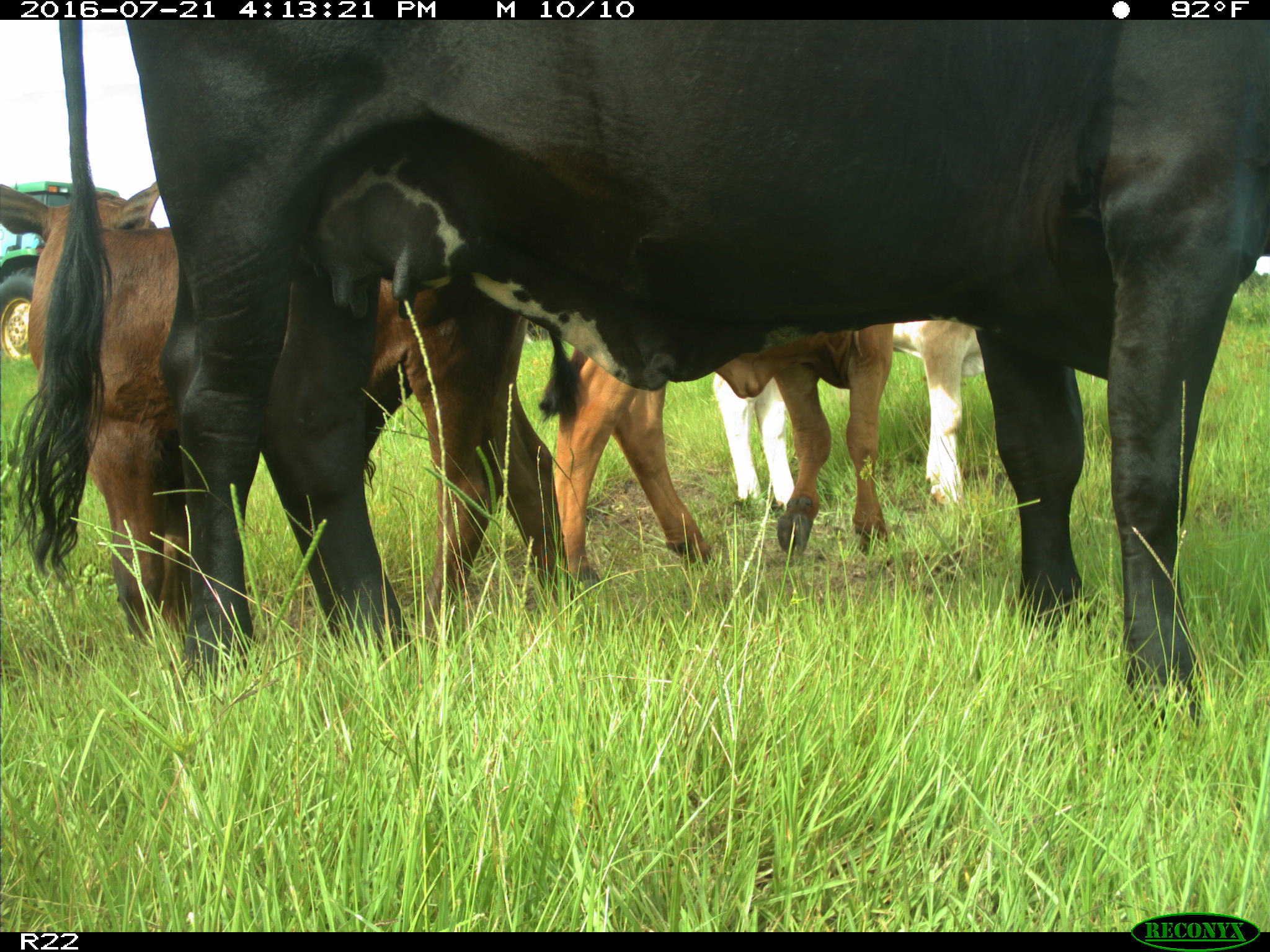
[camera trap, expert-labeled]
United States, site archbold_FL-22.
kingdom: Animalia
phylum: Chordata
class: Mammalia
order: Artiodactyla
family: Bovidae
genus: Bos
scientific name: Bos taurus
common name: domestic cow